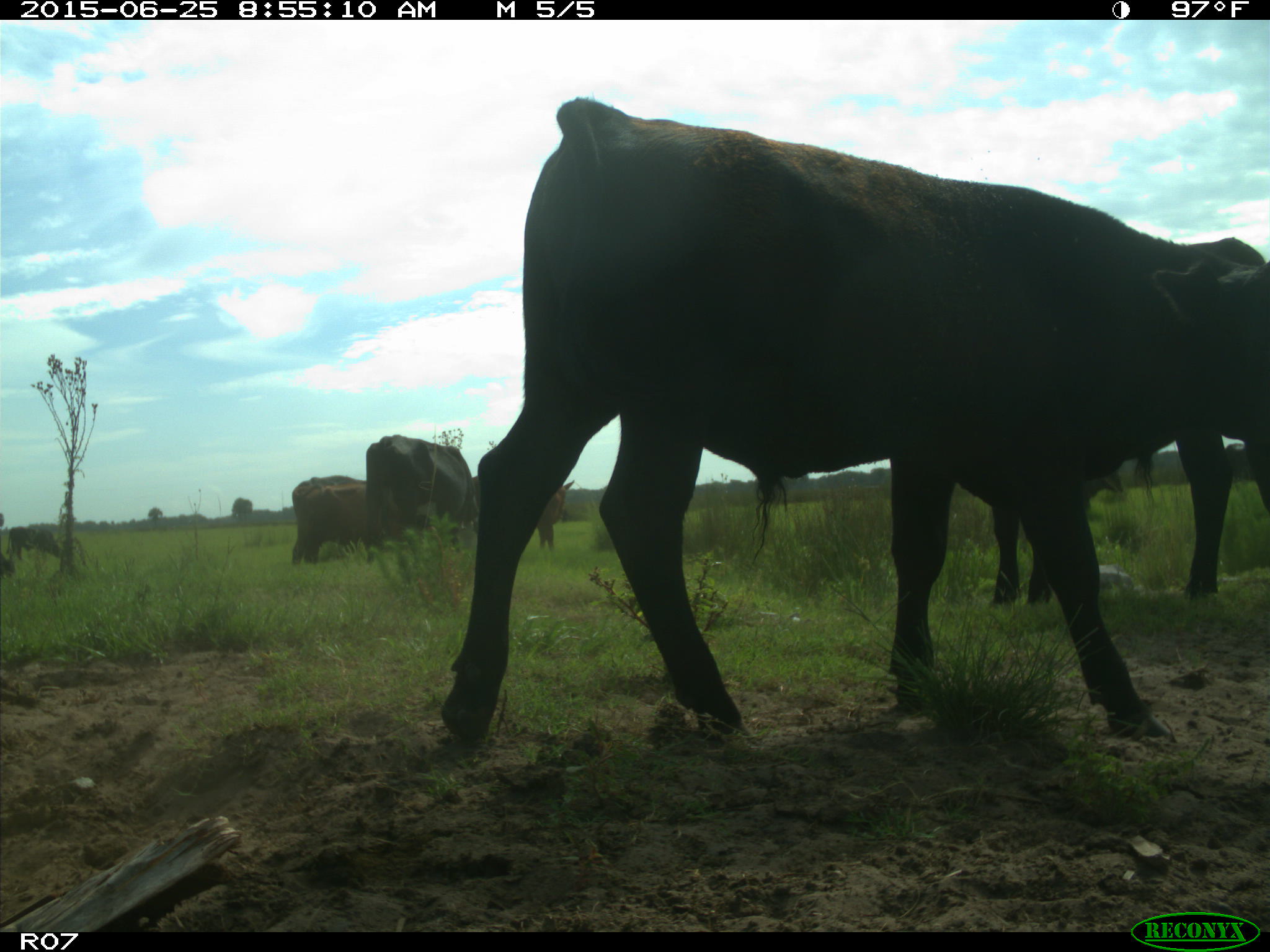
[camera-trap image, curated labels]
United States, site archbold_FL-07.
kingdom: Animalia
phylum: Chordata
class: Mammalia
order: Artiodactyla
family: Bovidae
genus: Bos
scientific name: Bos taurus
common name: domestic cow